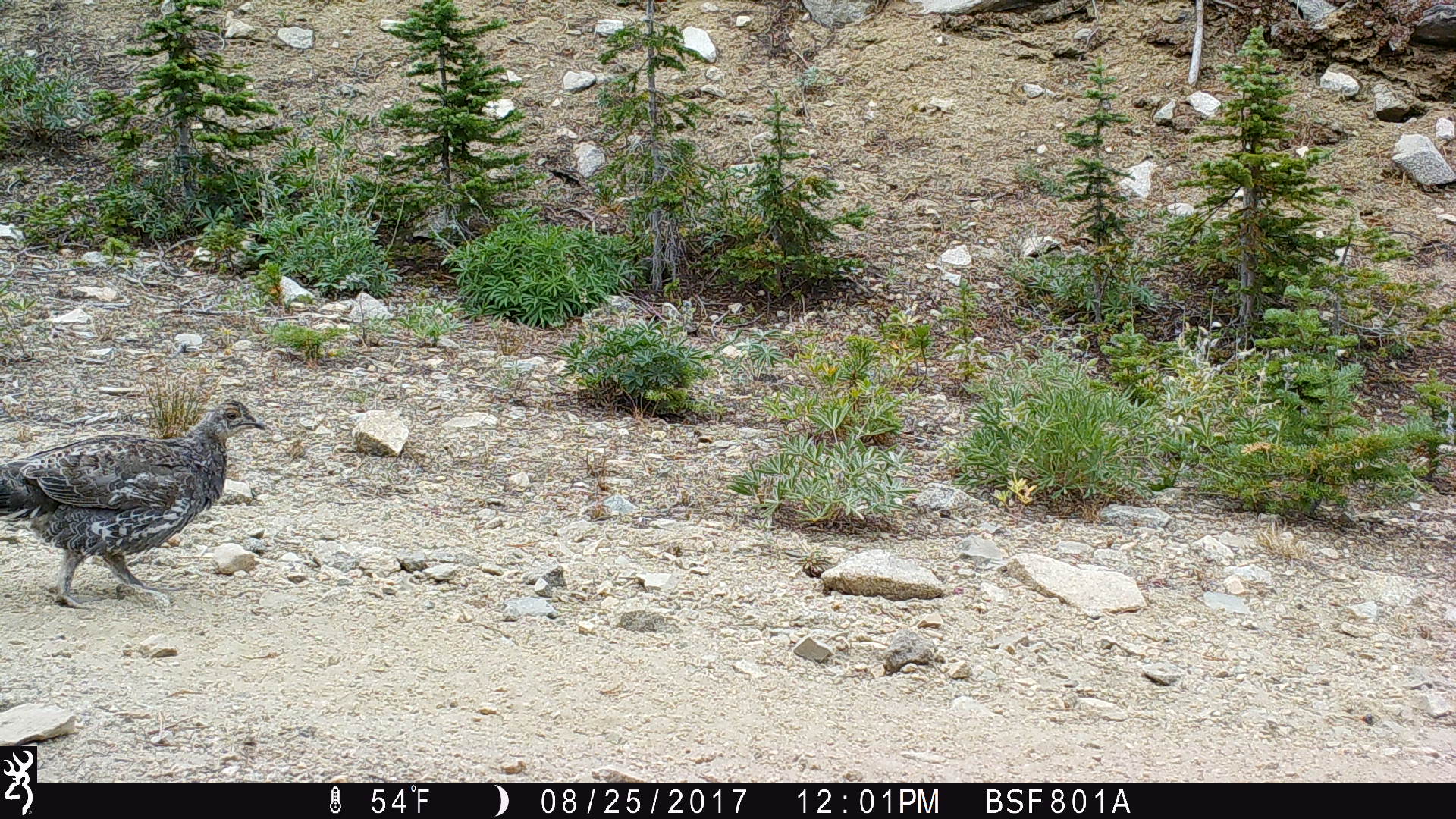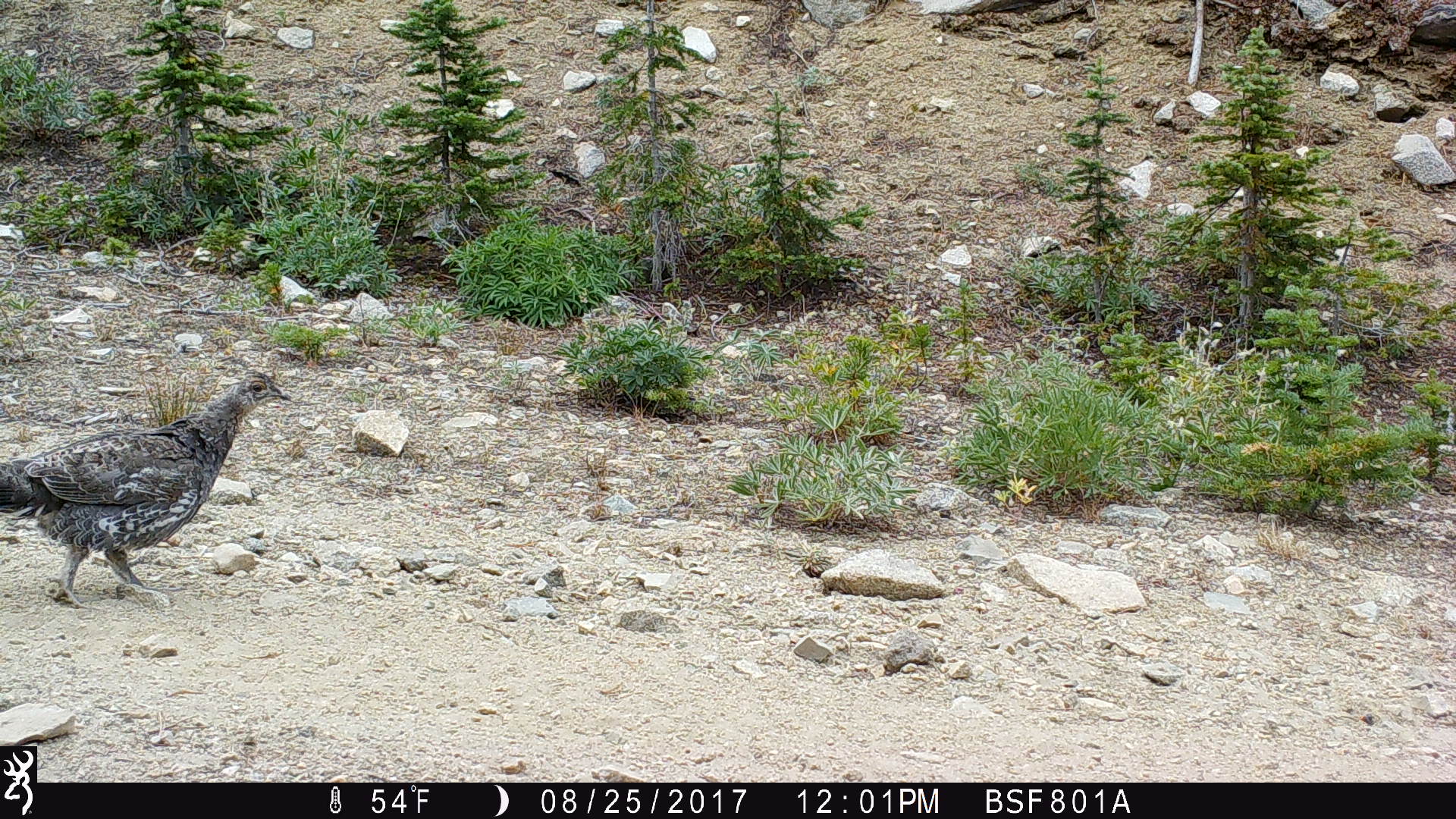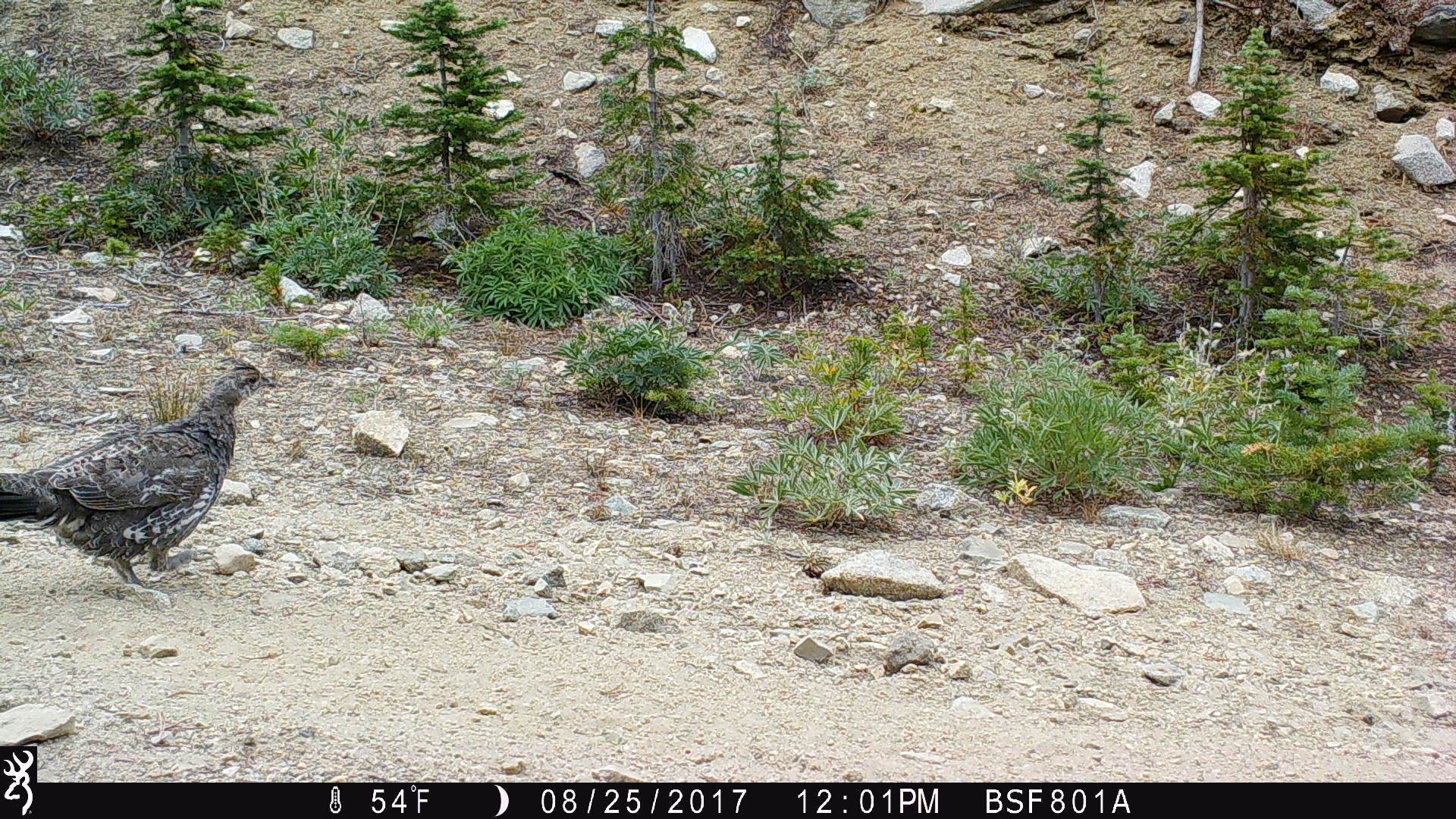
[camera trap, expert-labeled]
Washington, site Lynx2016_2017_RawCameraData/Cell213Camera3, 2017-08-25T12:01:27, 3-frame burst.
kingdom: Animalia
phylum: Chordata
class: Aves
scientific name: Aves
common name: birds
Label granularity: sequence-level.